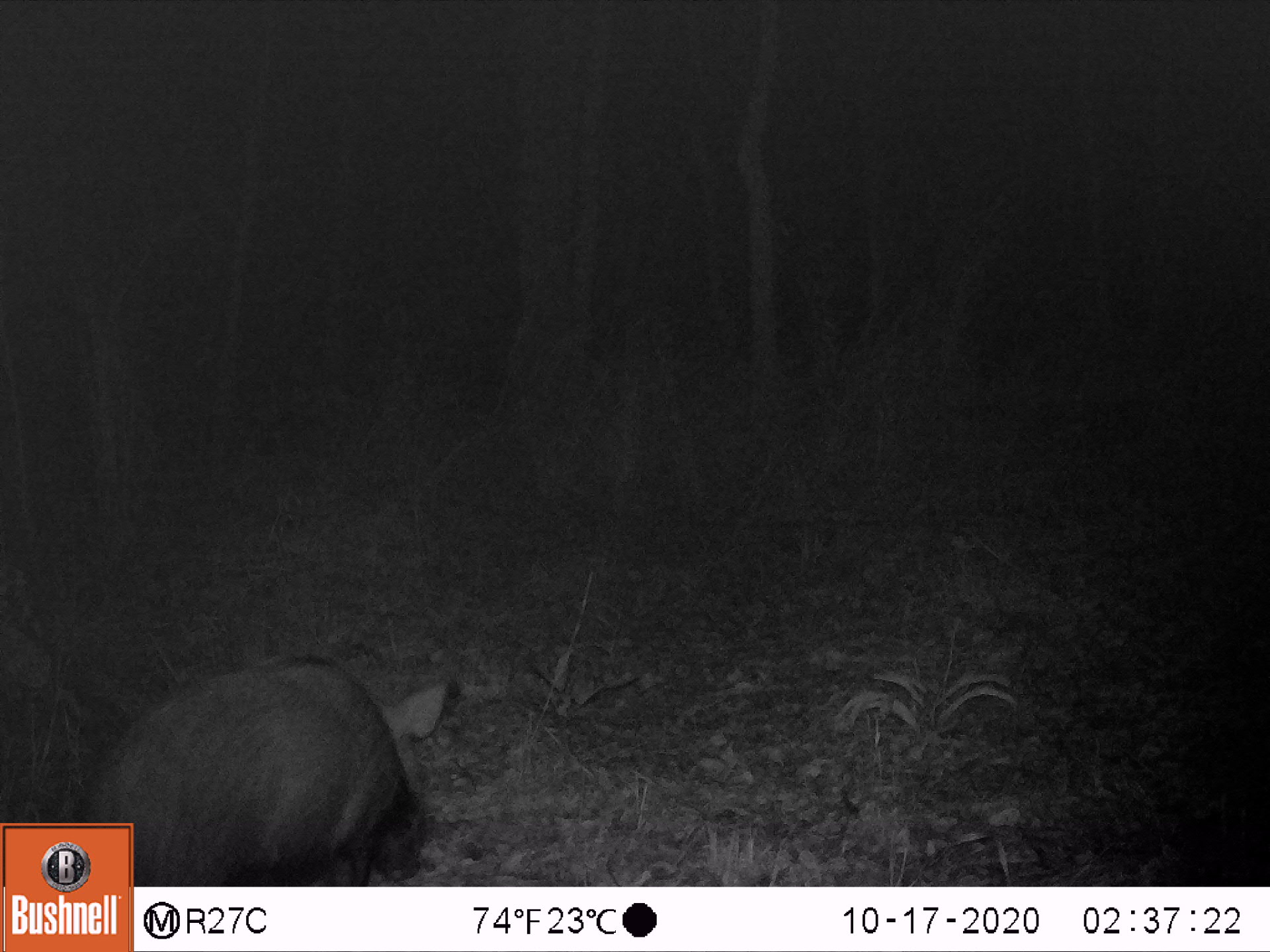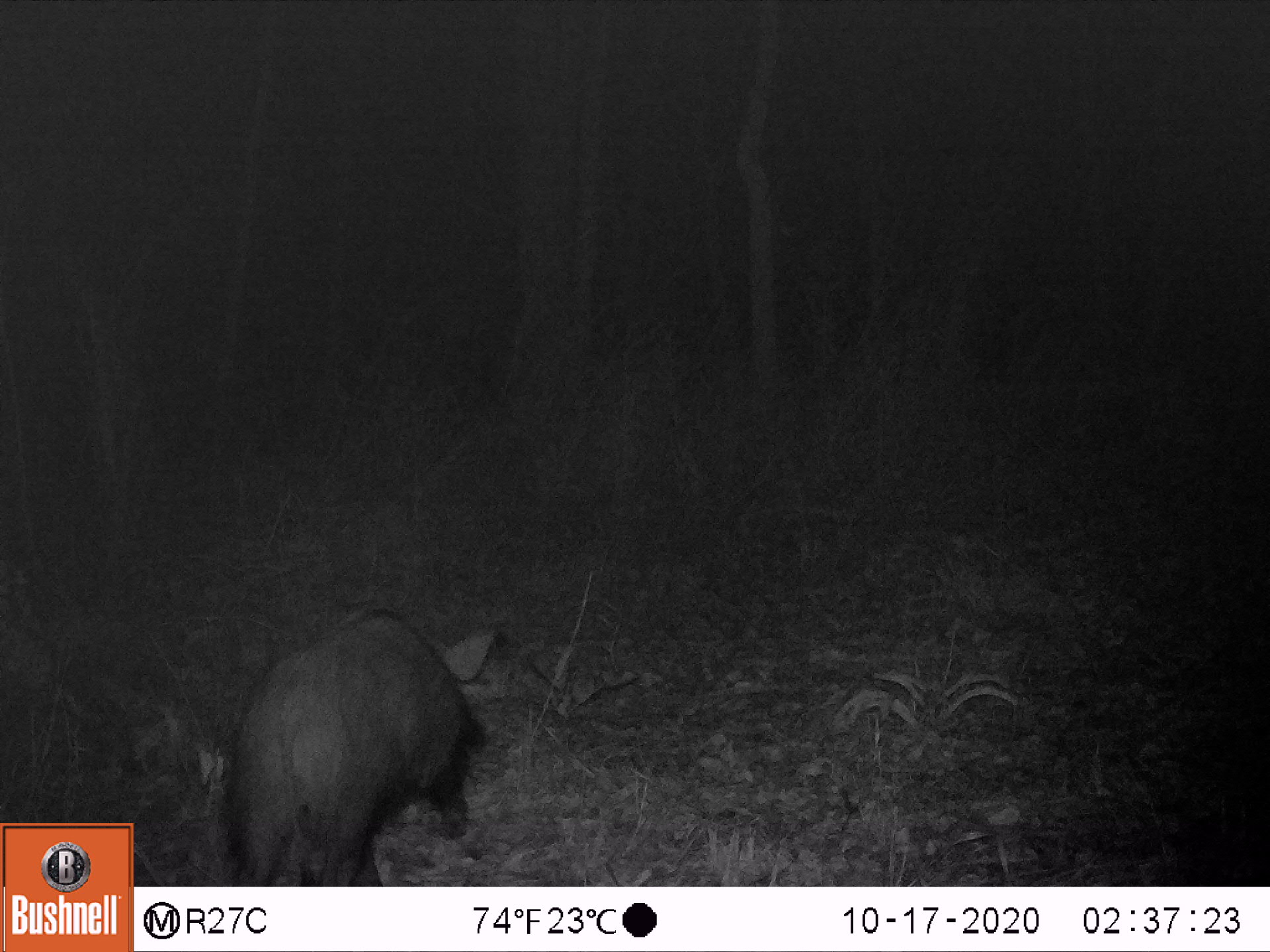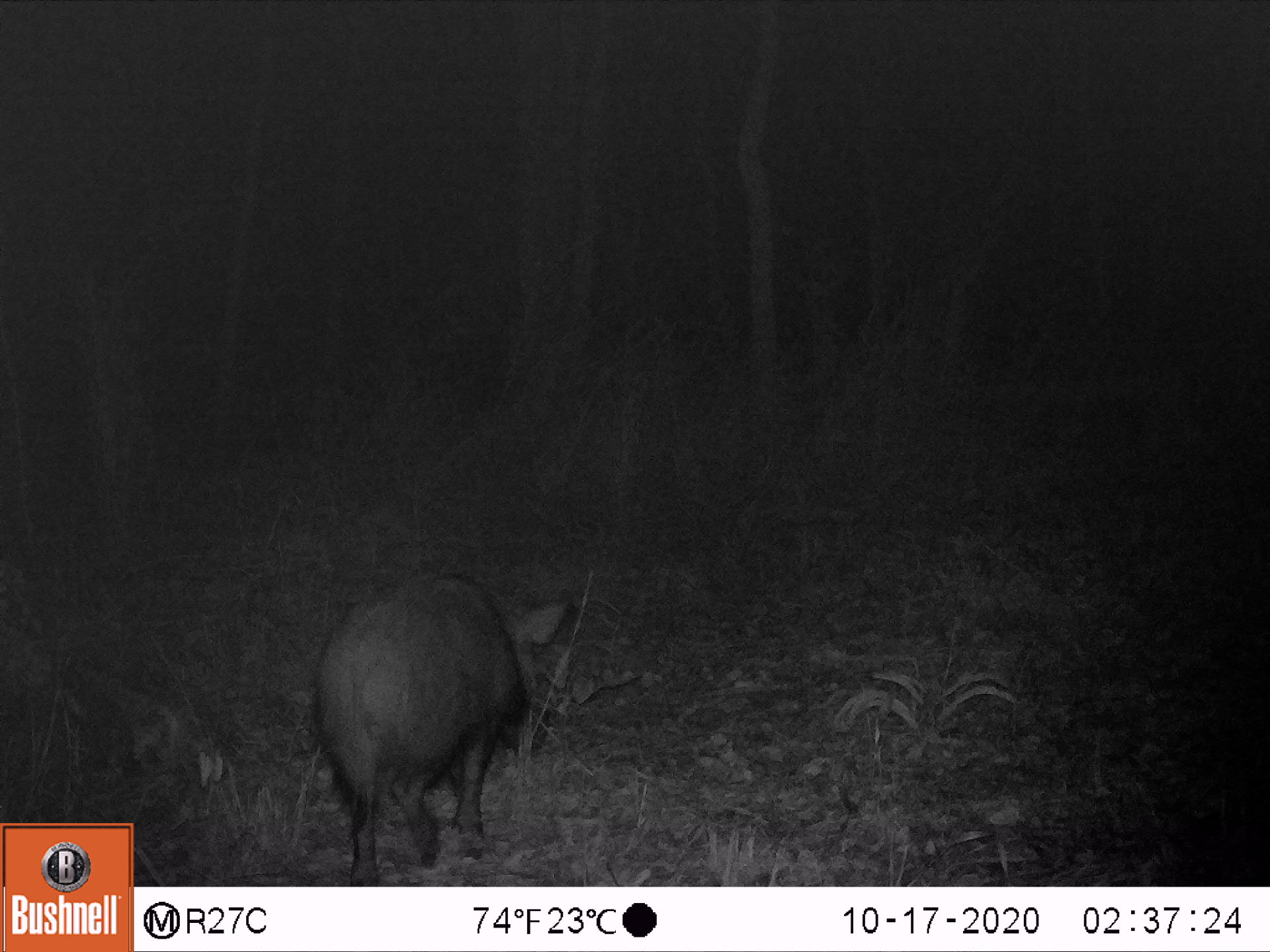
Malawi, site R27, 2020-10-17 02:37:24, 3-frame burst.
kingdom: Animalia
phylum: Chordata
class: Mammalia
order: Artiodactyla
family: Suidae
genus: Potamochoerus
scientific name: Potamochoerus larvatus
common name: bushpig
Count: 1.